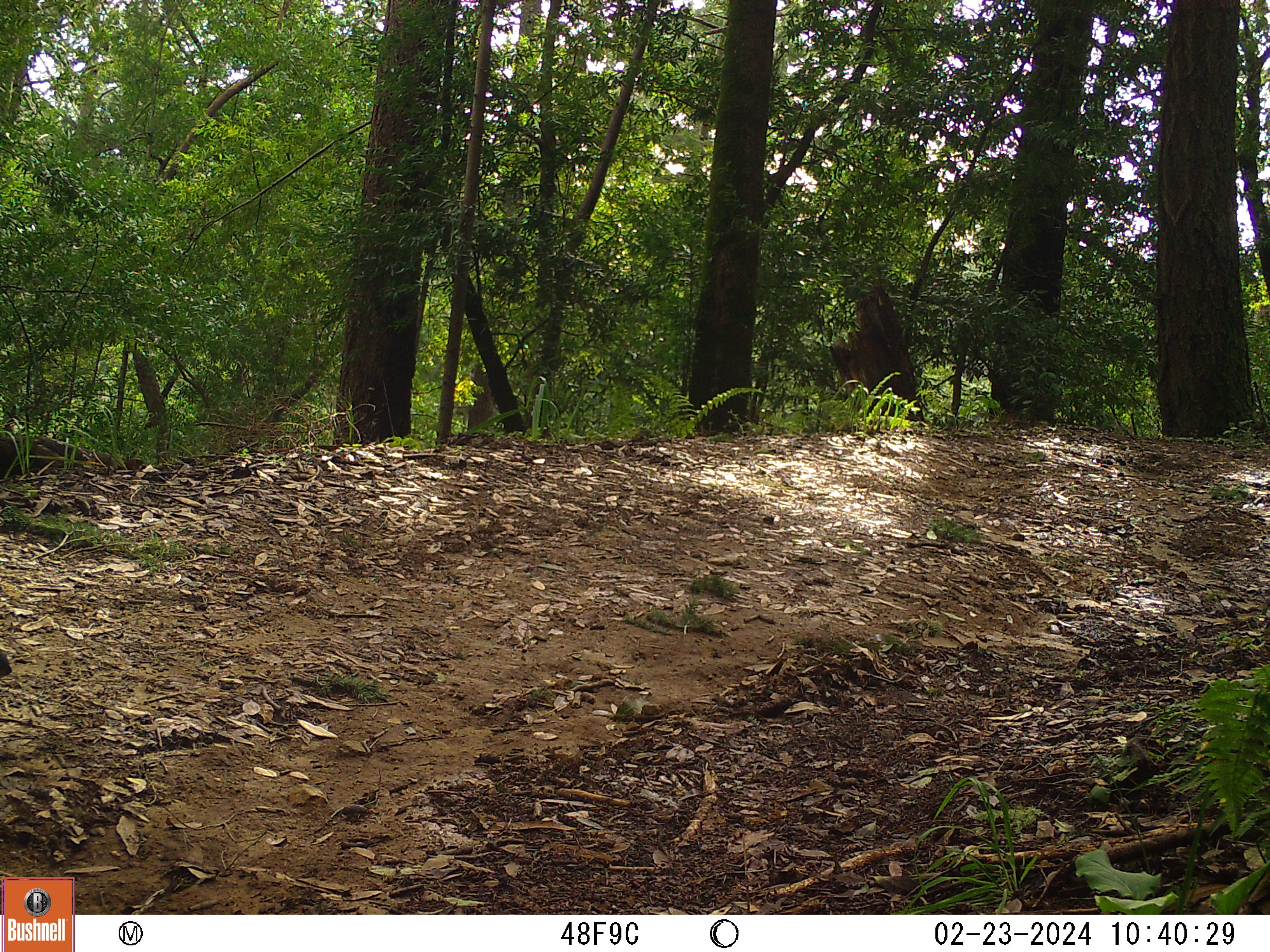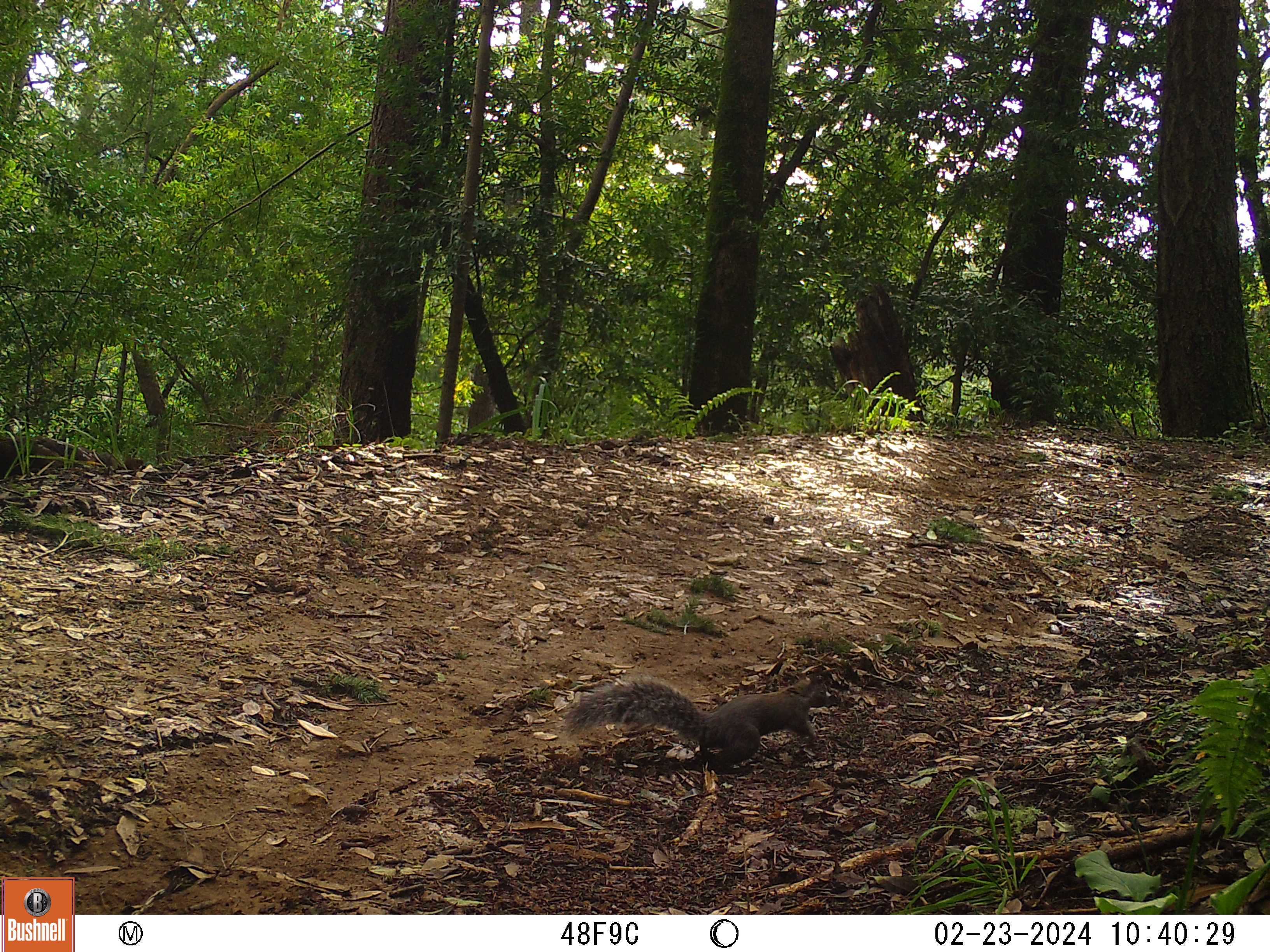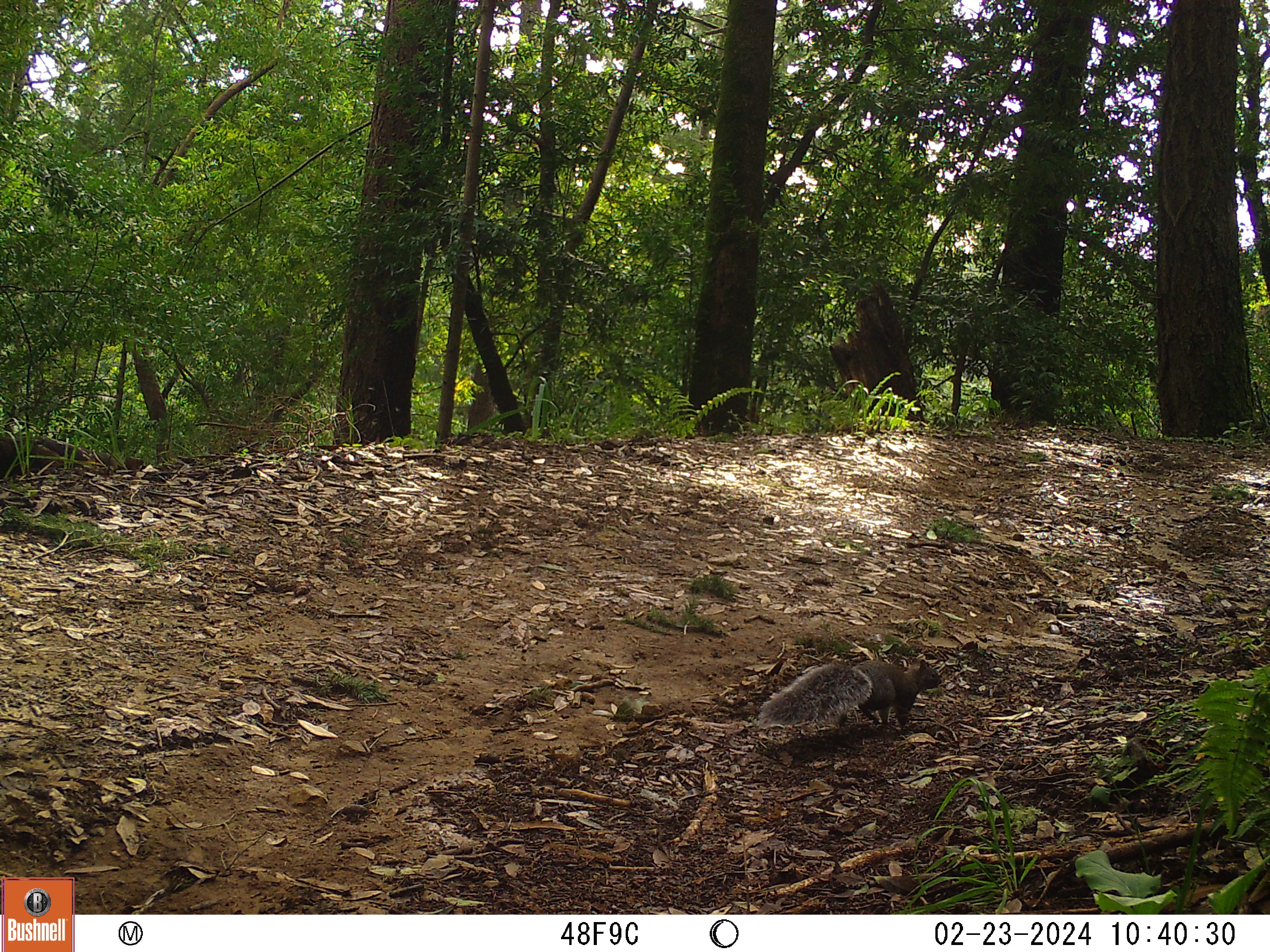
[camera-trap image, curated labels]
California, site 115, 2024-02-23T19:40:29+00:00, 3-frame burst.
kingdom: Animalia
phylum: Chordata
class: Mammalia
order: Rodentia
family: Sciuridae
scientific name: Sciuridae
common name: squirrel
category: unknown squirrel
Unknown squirrel (squirrel) (Sciuridae).